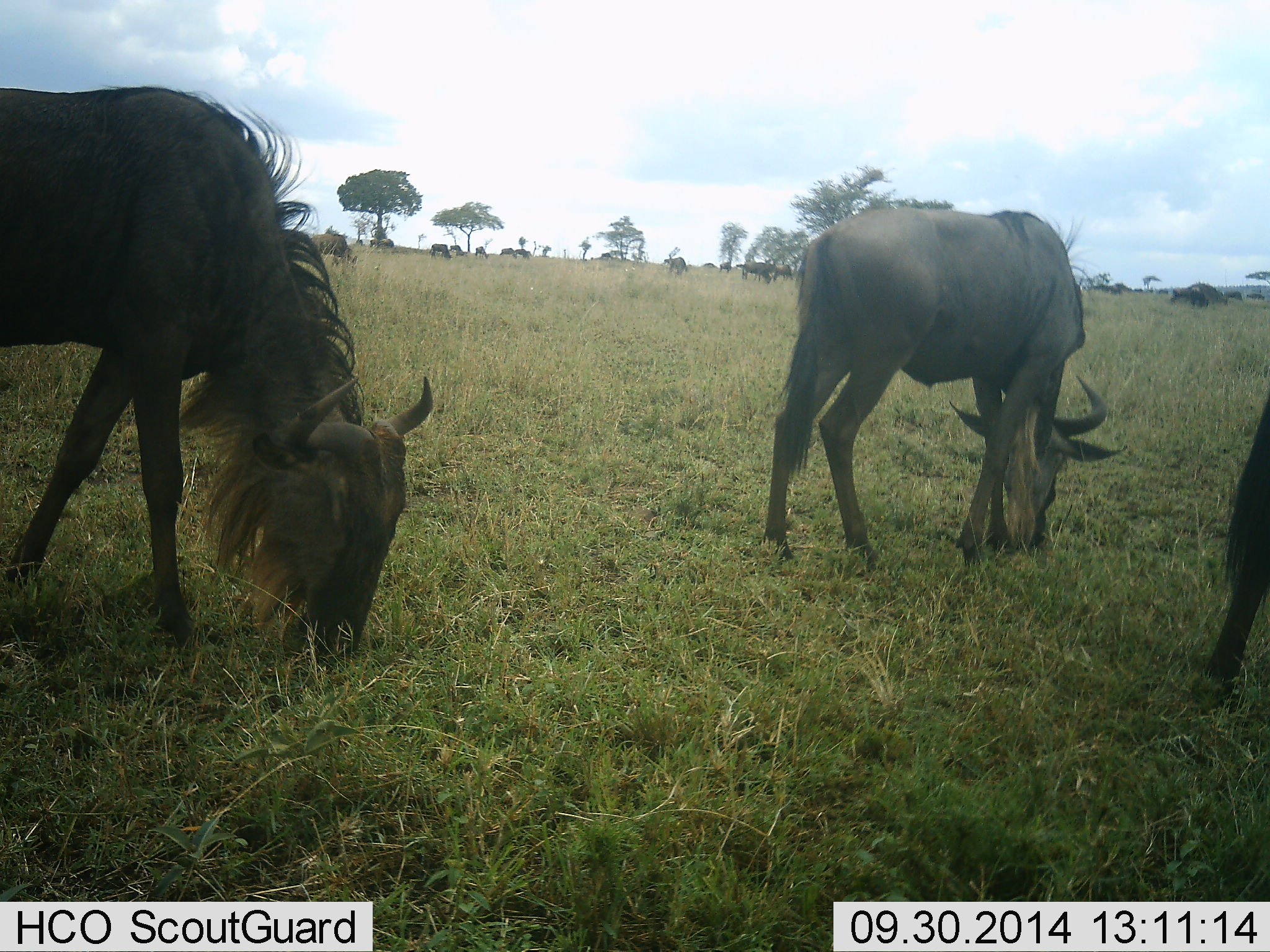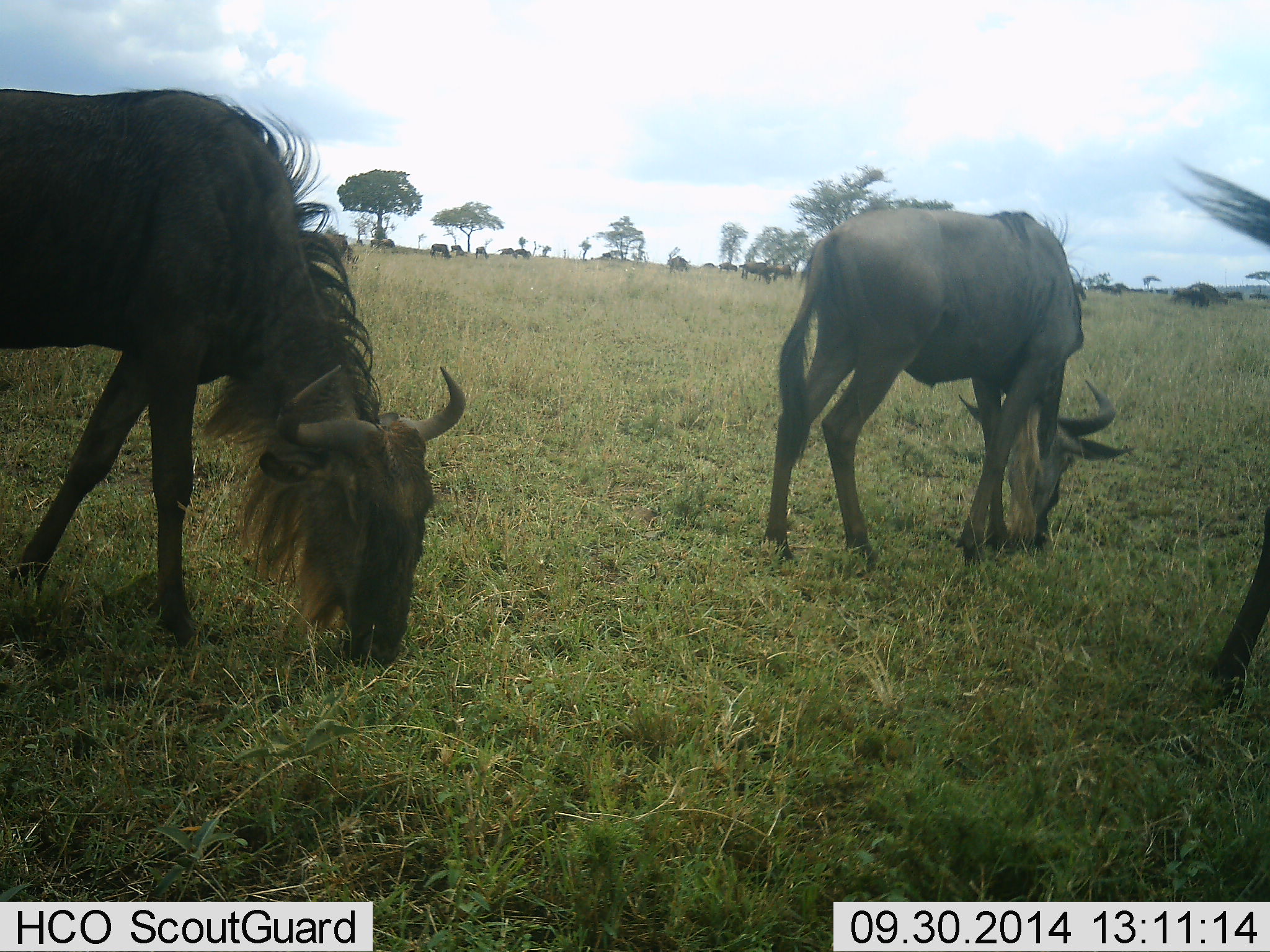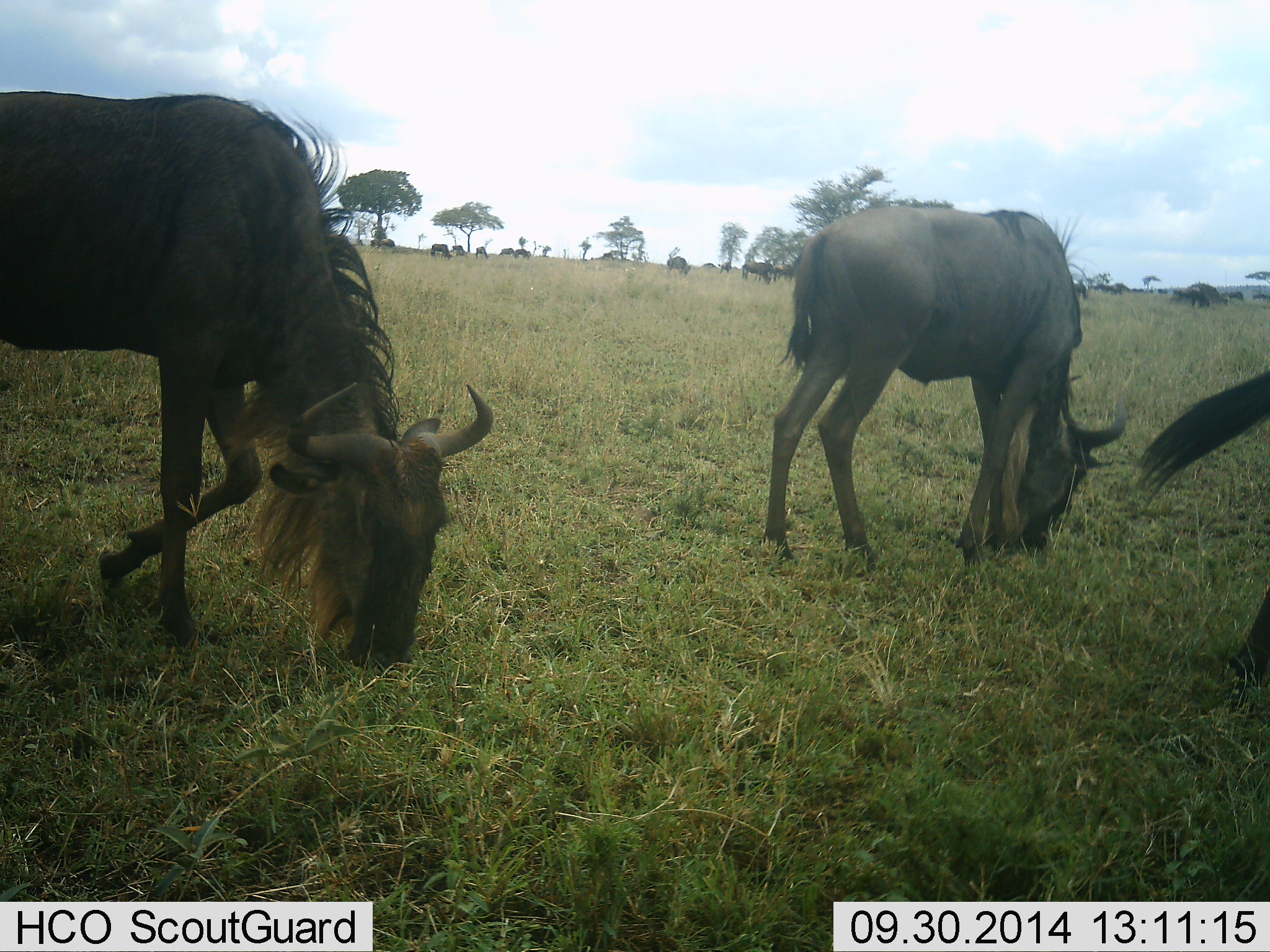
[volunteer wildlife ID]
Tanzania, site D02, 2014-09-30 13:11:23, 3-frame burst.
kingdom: Animalia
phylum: Chordata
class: Mammalia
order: Artiodactyla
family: Bovidae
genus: Connochaetes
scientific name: Connochaetes taurinus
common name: blue wildebeest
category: wildebeest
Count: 11-50.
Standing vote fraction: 10%.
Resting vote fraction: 0%.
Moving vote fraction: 20%.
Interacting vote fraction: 0%.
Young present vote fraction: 0%.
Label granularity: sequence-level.